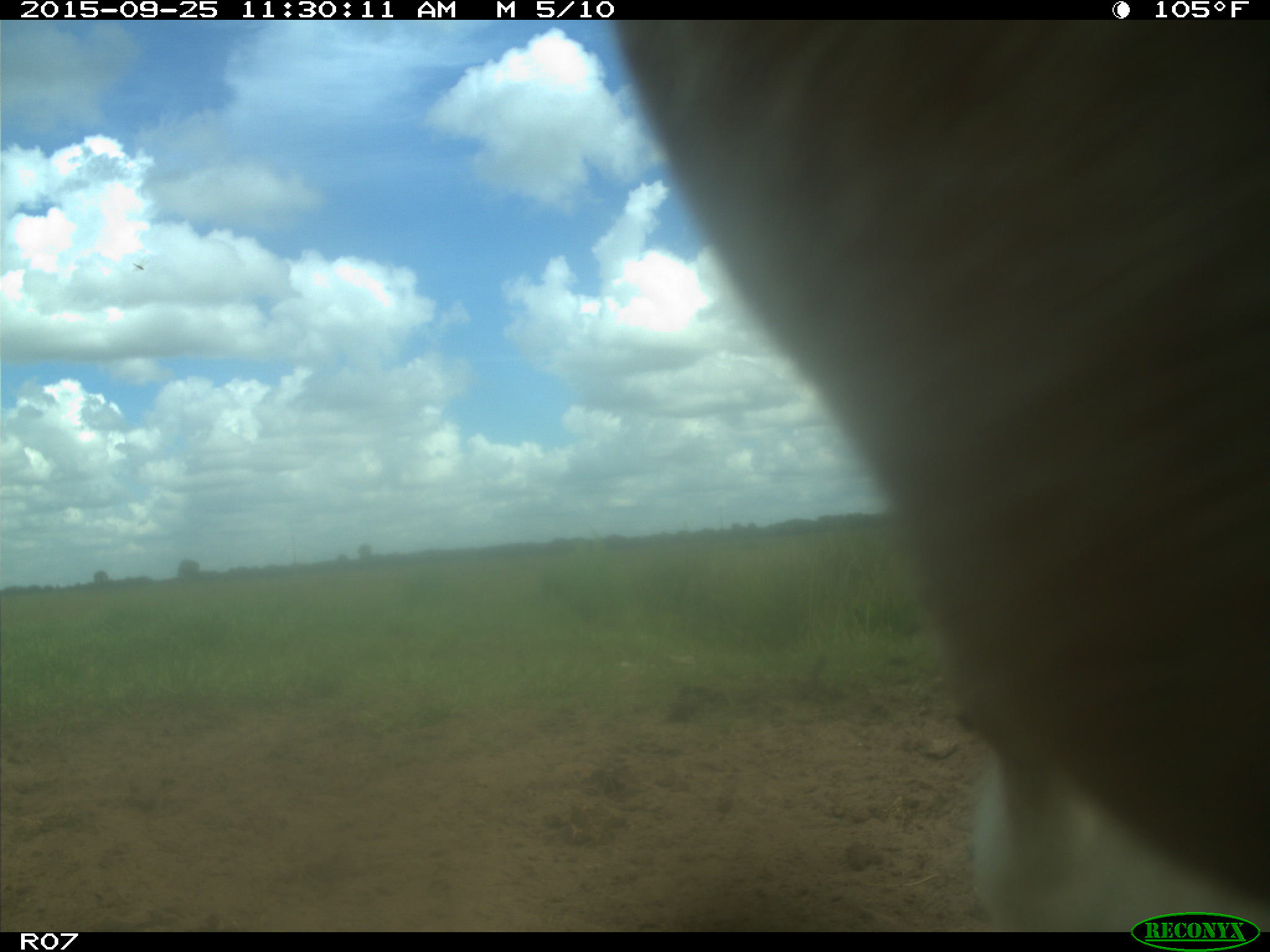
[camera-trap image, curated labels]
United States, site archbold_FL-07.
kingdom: Animalia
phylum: Chordata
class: Mammalia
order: Artiodactyla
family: Bovidae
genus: Bos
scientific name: Bos taurus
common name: domestic cow